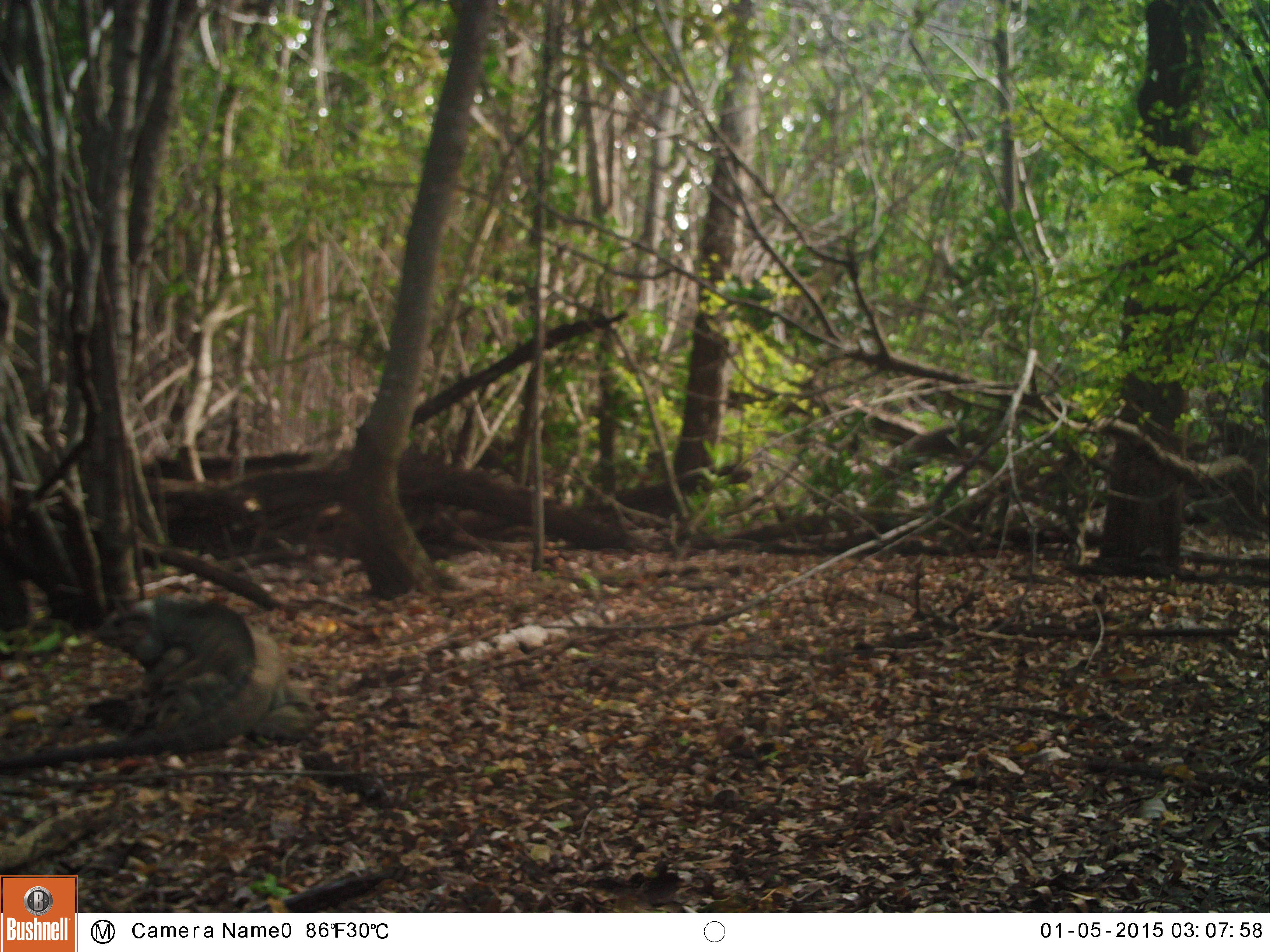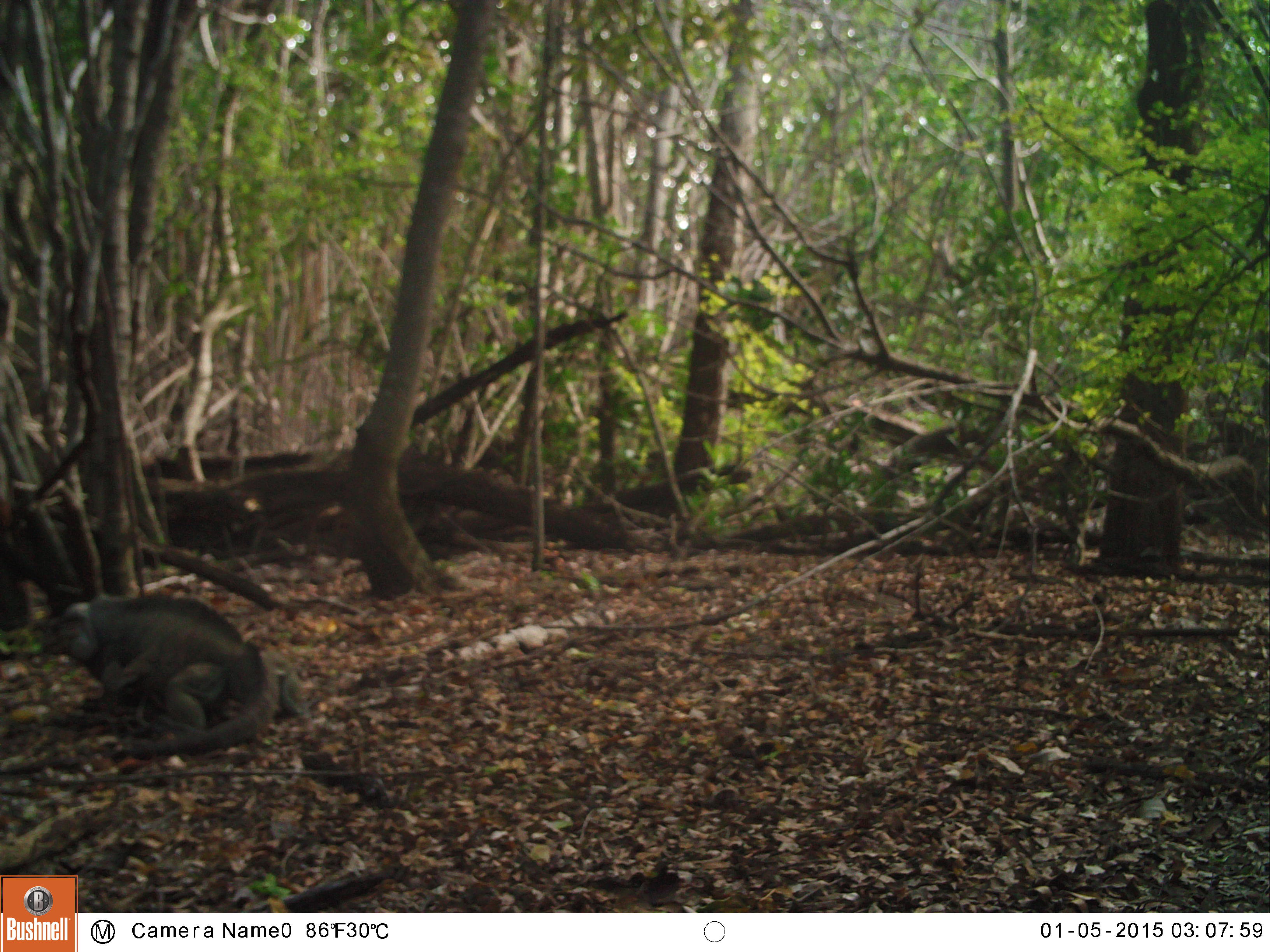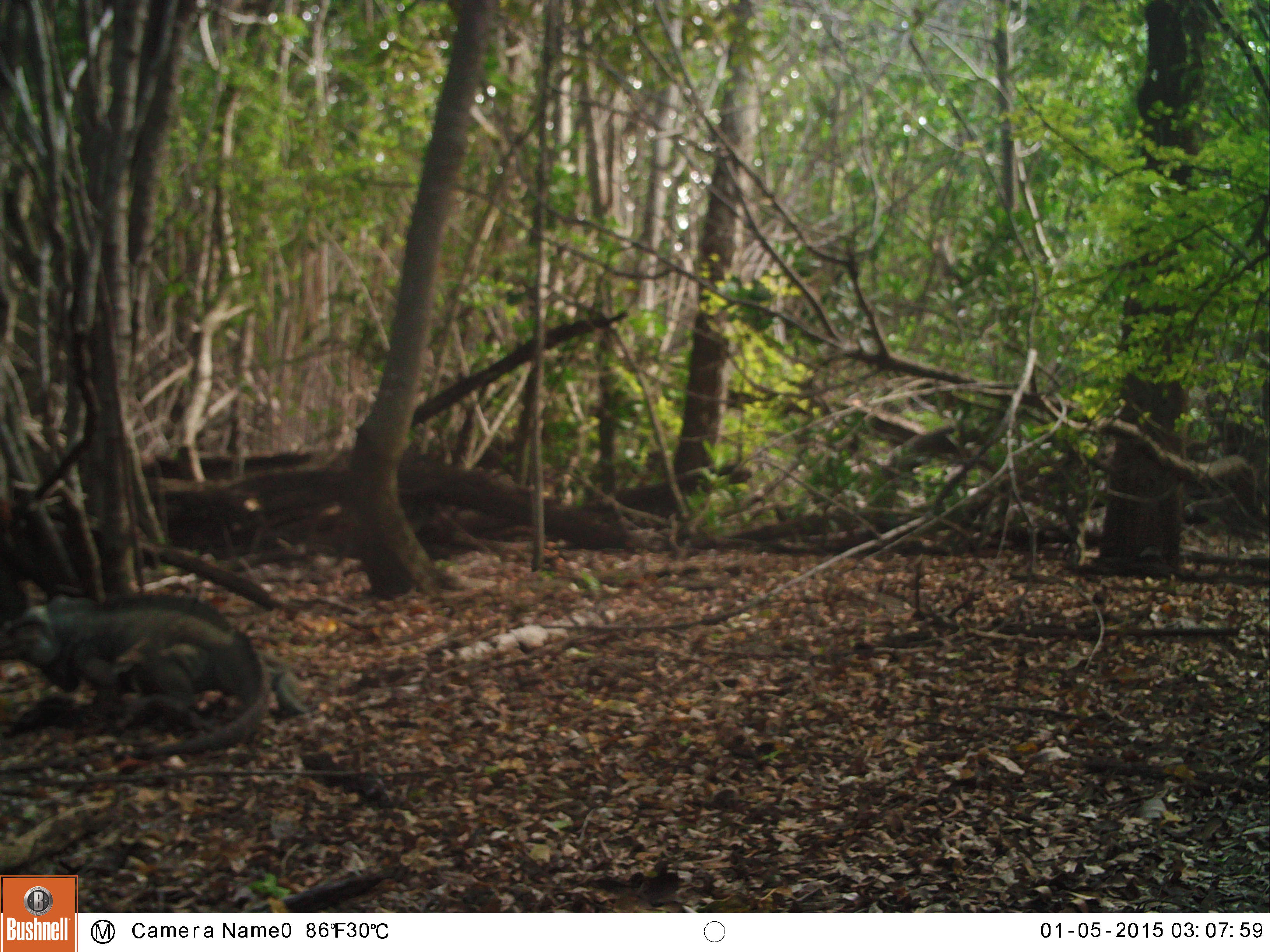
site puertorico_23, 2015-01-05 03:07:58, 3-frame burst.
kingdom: Animalia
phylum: Chordata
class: Reptilia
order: Squamata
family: Iguanidae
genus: Iguana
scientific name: Iguana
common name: typical iguanas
Iguana (typical iguanas).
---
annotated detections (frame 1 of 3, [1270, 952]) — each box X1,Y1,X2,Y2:
iguana: 19,591,318,773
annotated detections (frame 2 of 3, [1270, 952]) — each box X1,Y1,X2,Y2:
iguana: 35,590,273,747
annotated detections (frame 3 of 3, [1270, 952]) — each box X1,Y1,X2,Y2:
iguana: 0,582,260,742